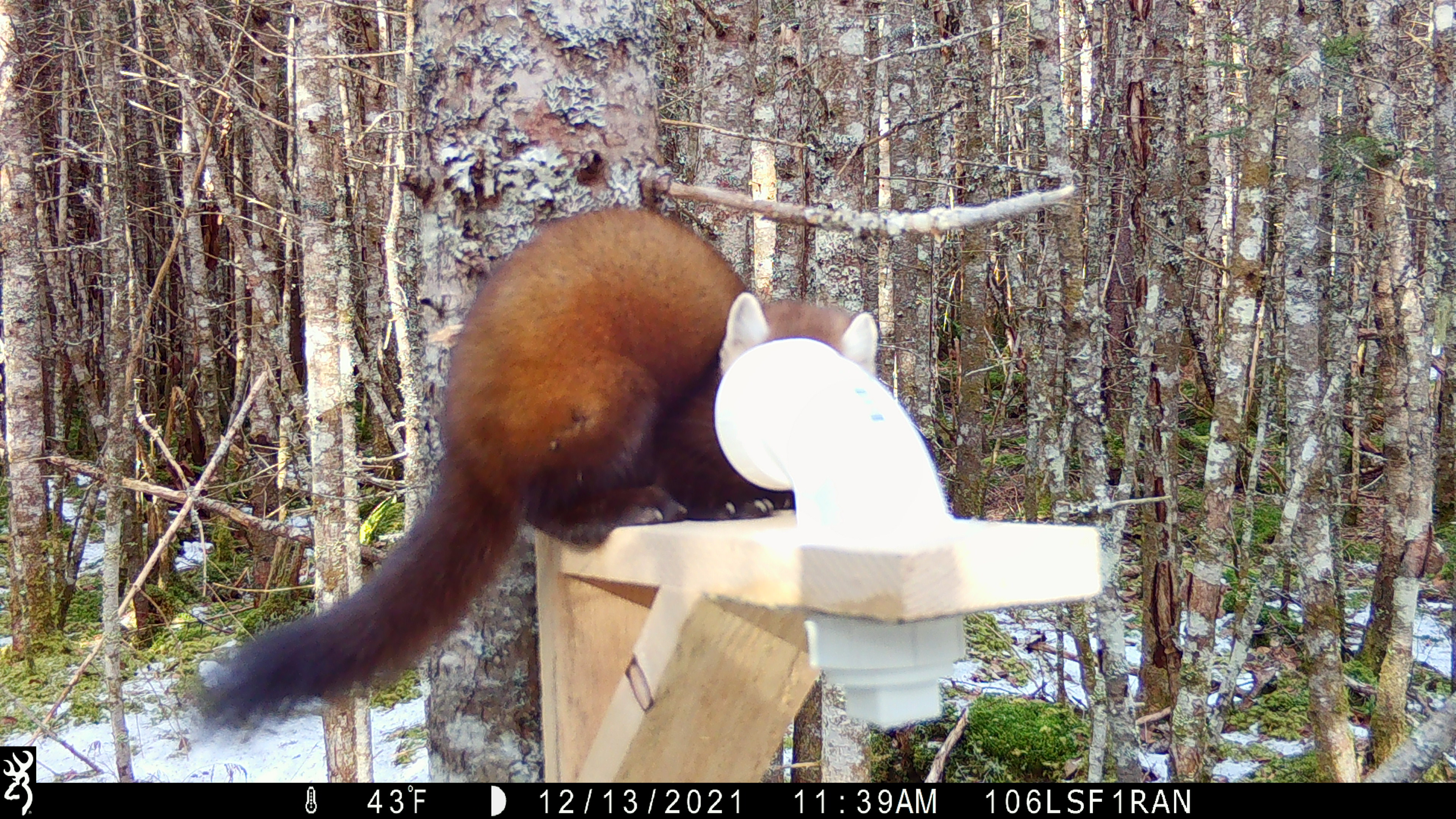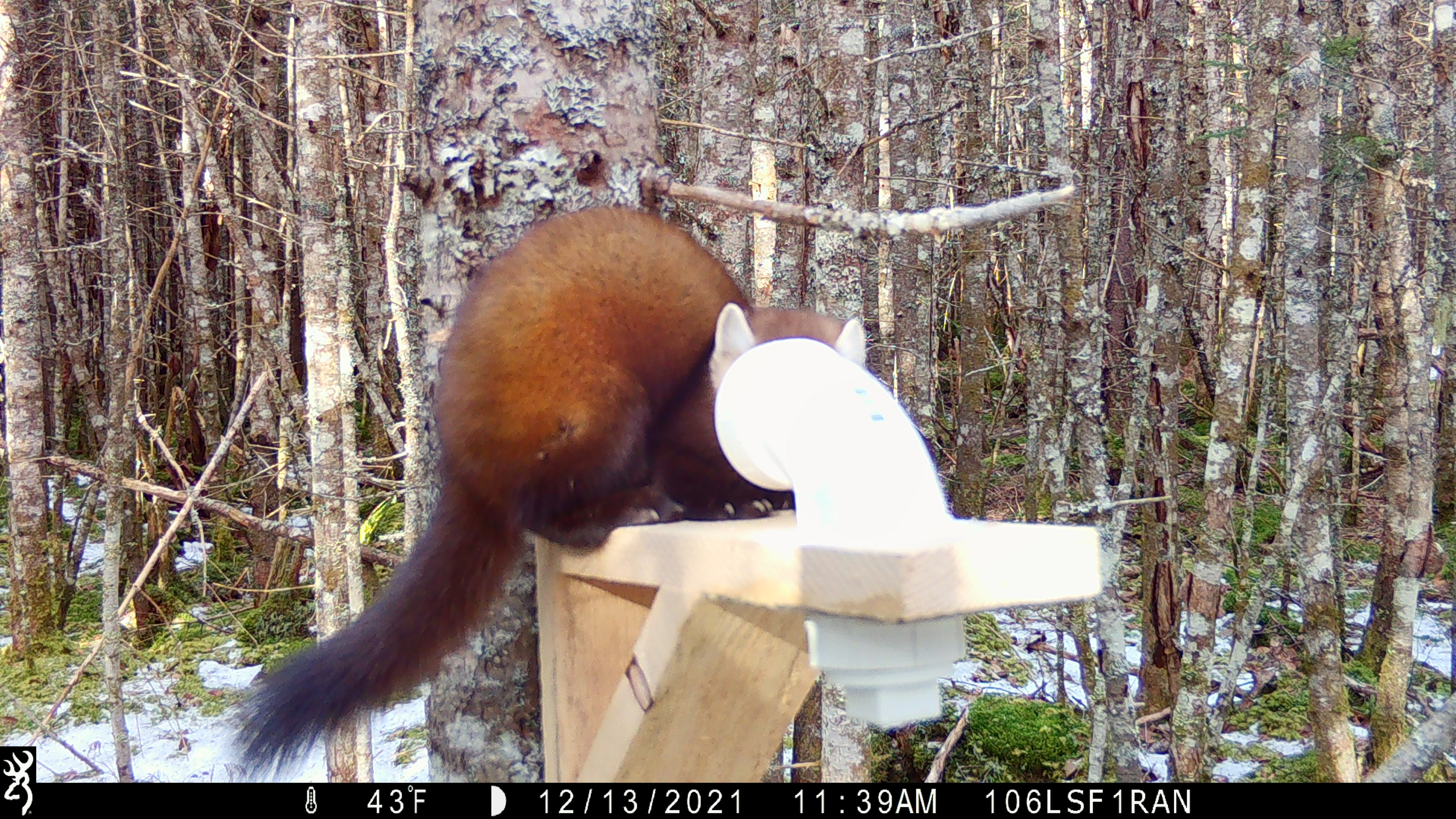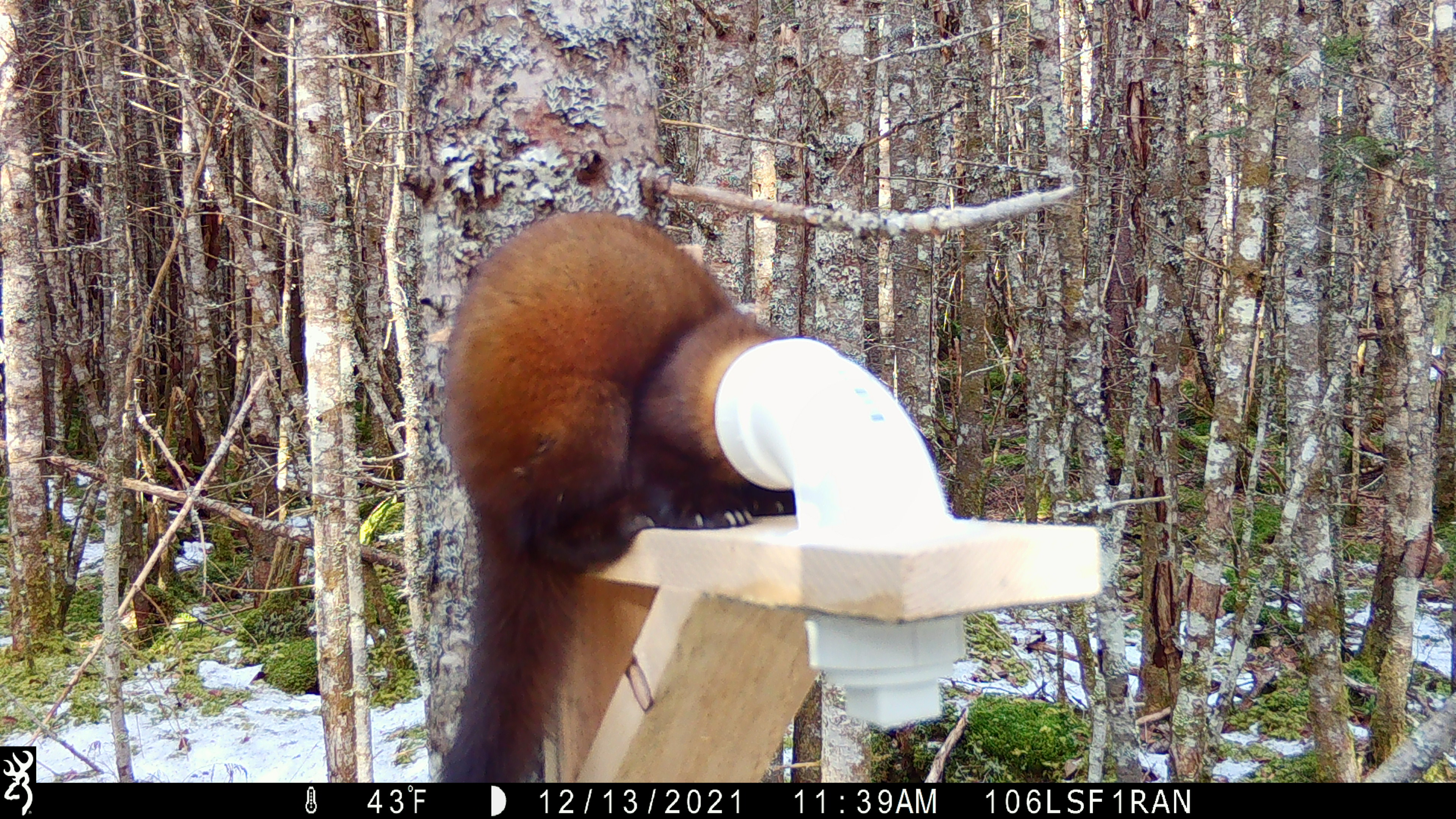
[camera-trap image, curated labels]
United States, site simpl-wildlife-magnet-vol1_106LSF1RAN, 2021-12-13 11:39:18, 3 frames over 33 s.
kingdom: Animalia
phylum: Chordata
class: Mammalia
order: Carnivora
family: Mustelidae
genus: Martes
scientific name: Martes americana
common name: american marten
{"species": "american marten (Martes americana)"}